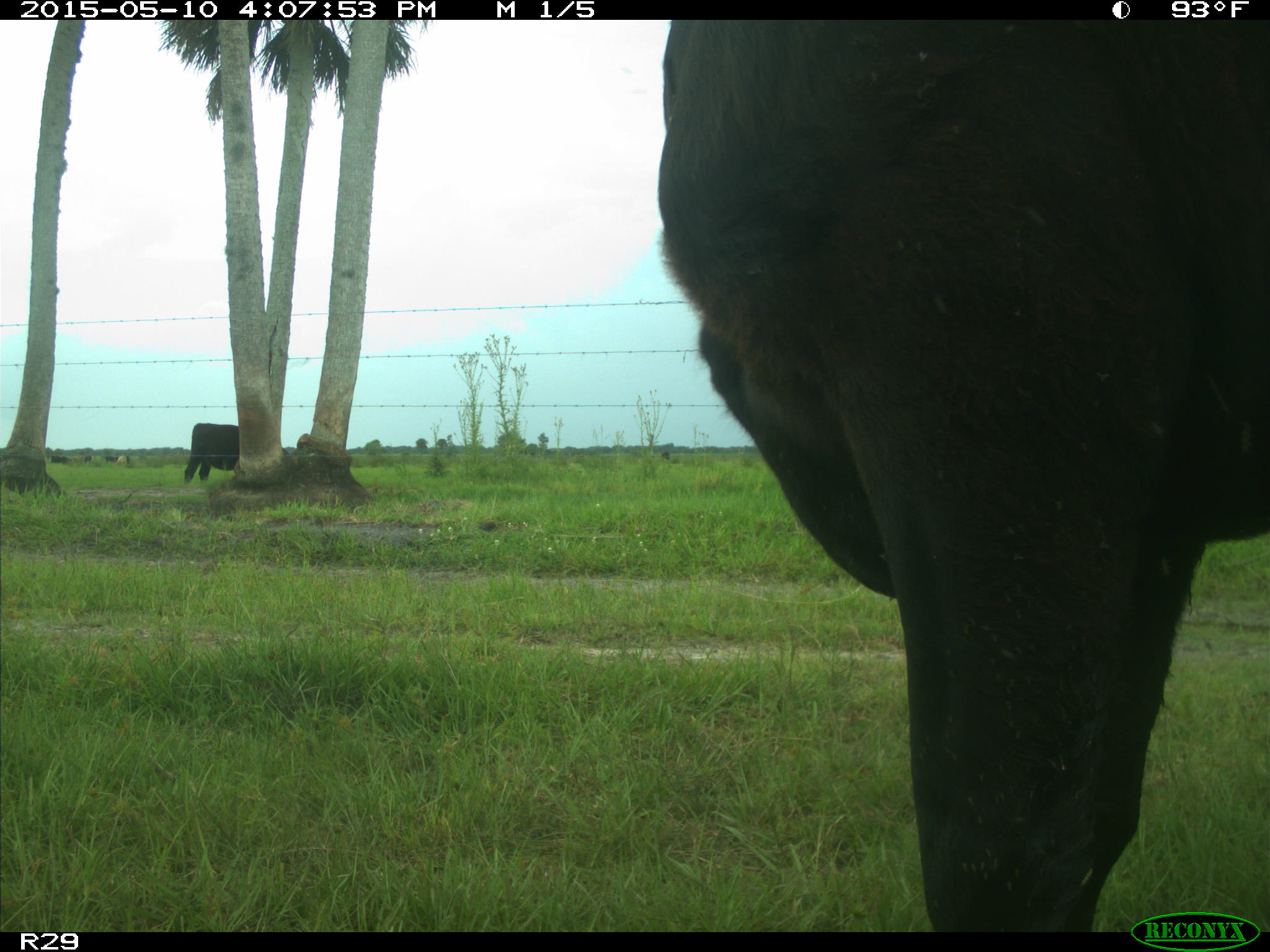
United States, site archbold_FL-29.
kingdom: Animalia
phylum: Chordata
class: Mammalia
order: Artiodactyla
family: Bovidae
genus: Bos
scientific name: Bos taurus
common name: domestic cow